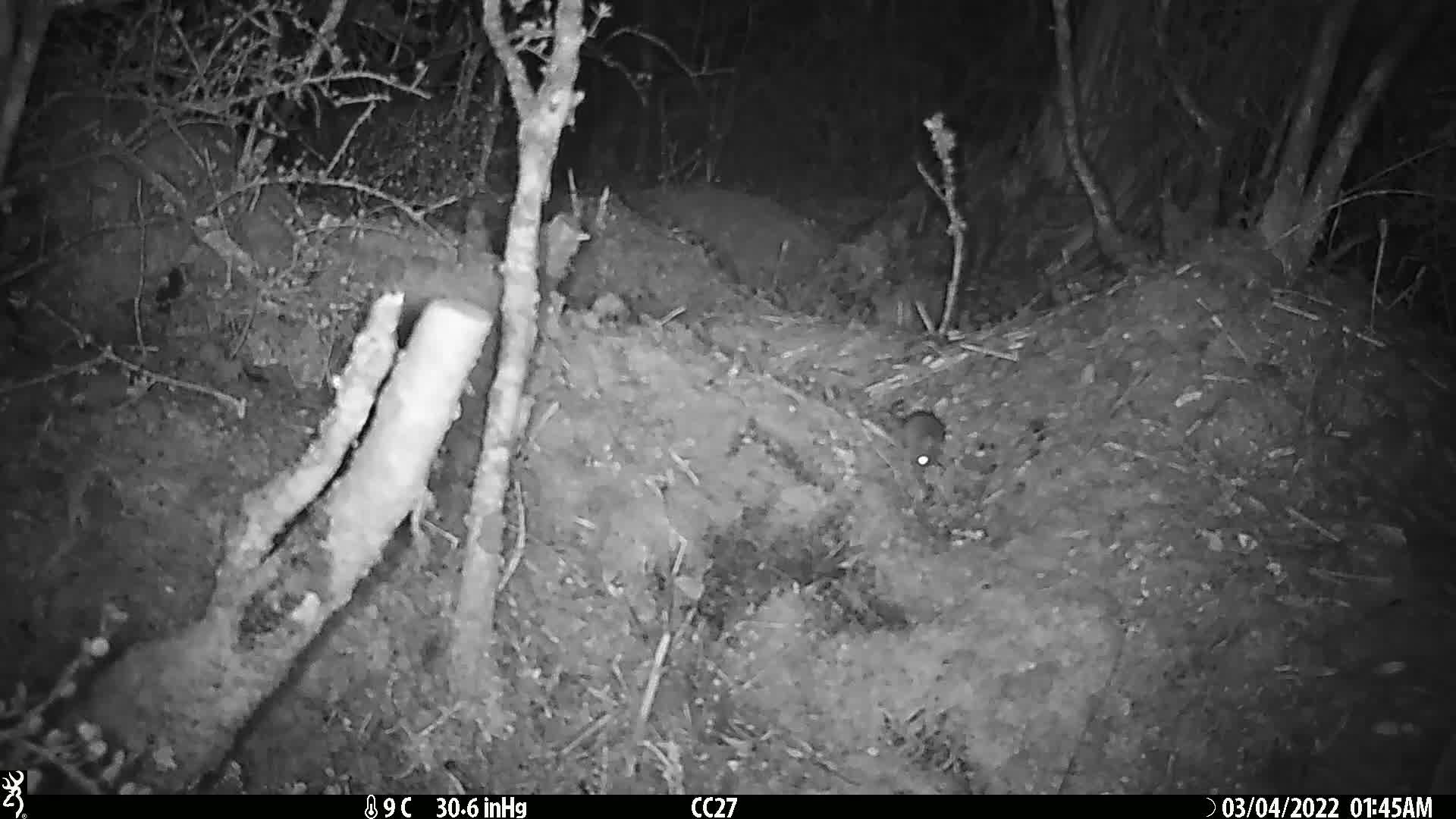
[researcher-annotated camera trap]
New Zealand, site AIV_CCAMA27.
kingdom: Animalia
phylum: Chordata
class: Mammalia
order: Rodentia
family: Muridae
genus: Mus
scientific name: Mus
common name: mouse